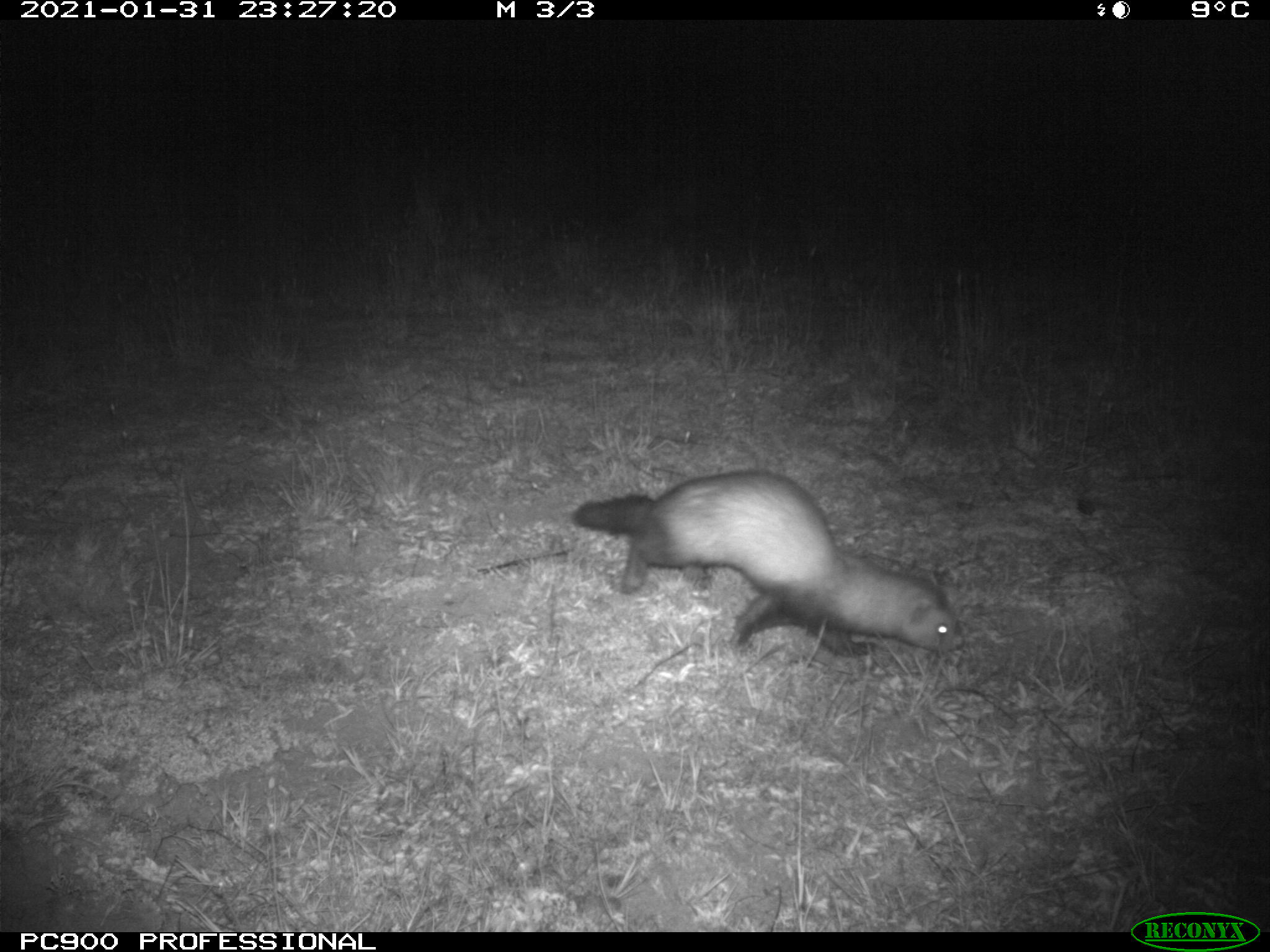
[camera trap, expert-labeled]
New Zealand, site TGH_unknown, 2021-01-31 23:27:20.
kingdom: Animalia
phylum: Chordata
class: Mammalia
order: Carnivora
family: Mustelidae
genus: Mustela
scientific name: Mustela furo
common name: ferret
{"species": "ferret (Mustela furo)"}